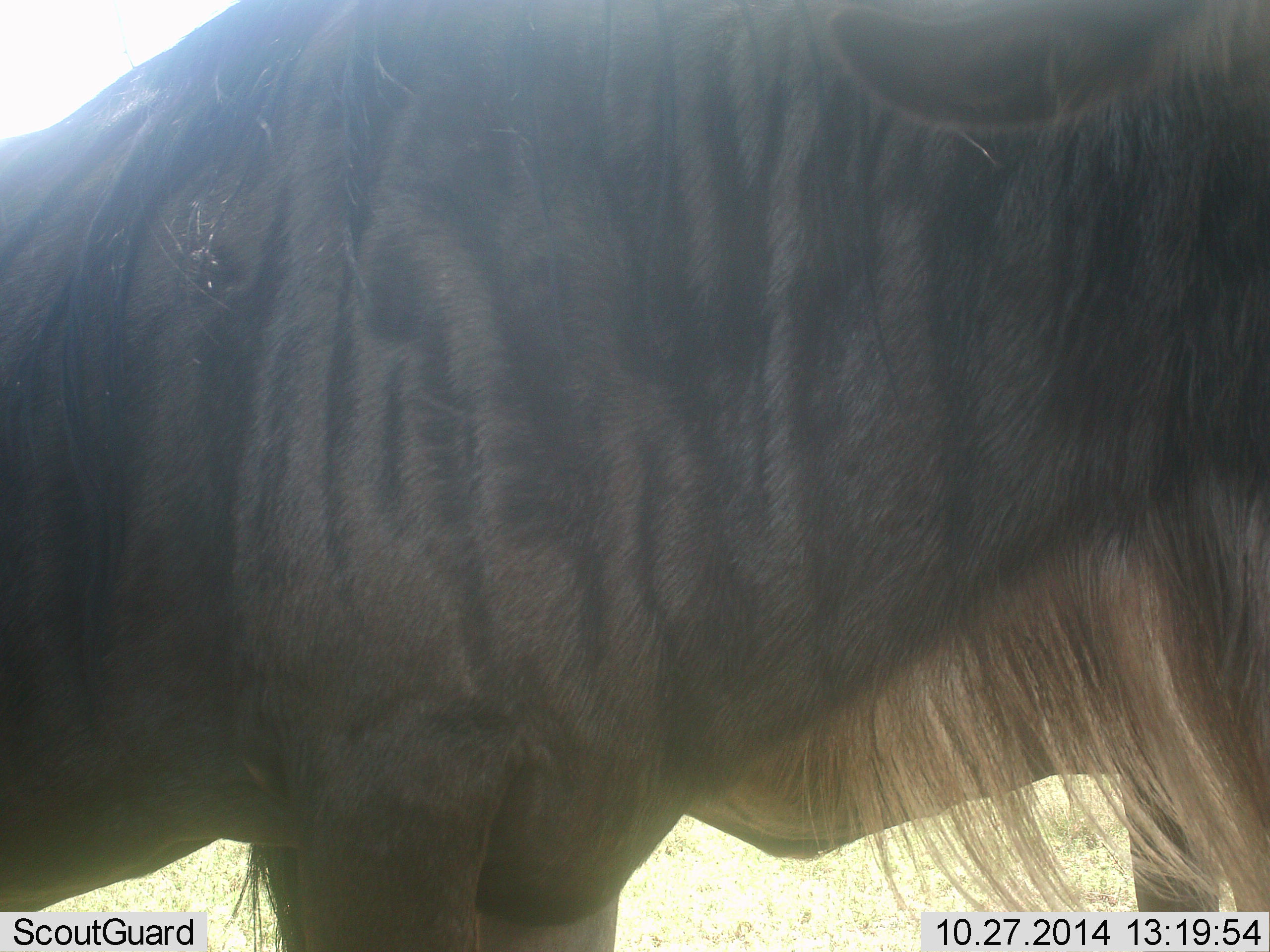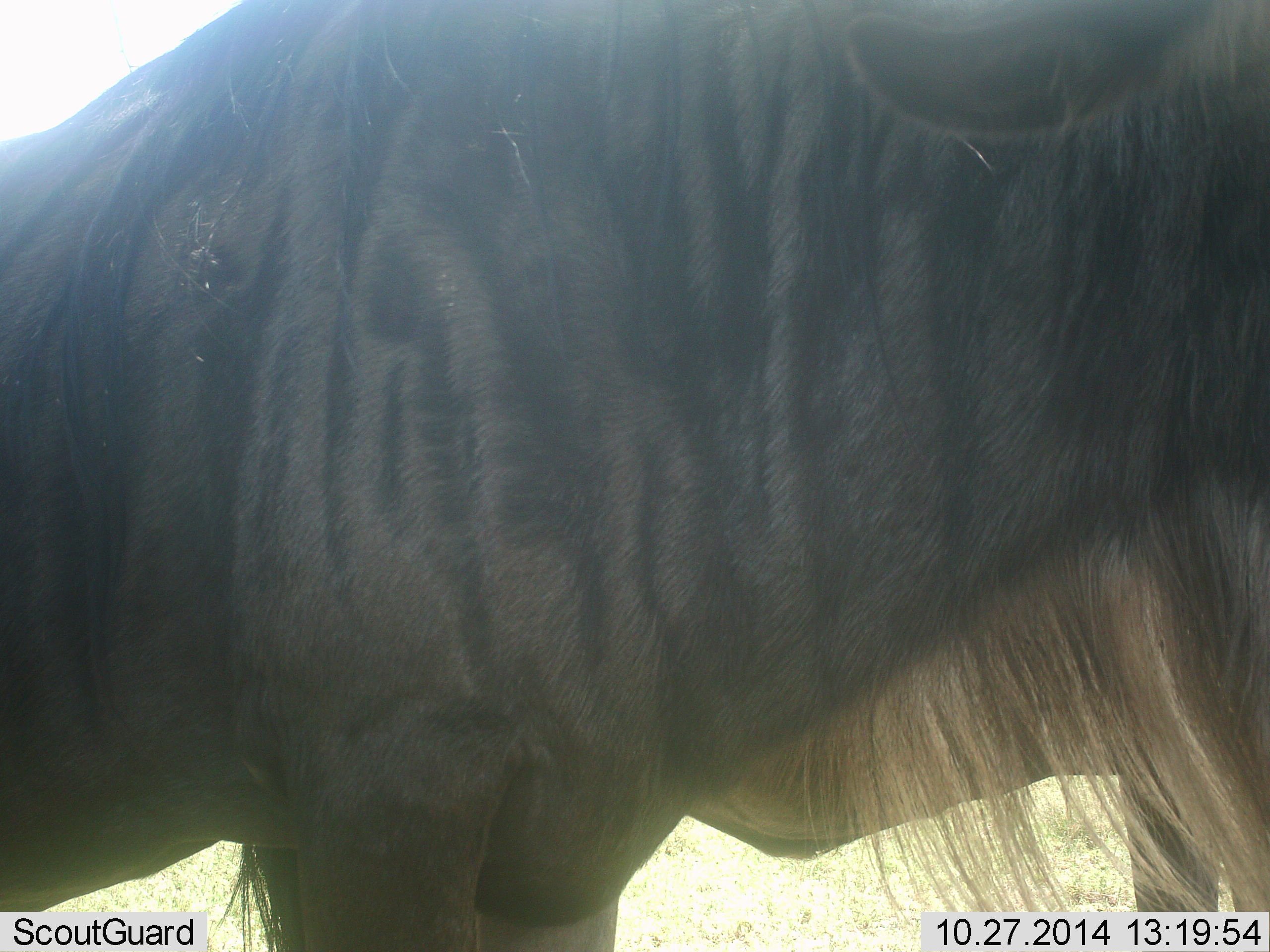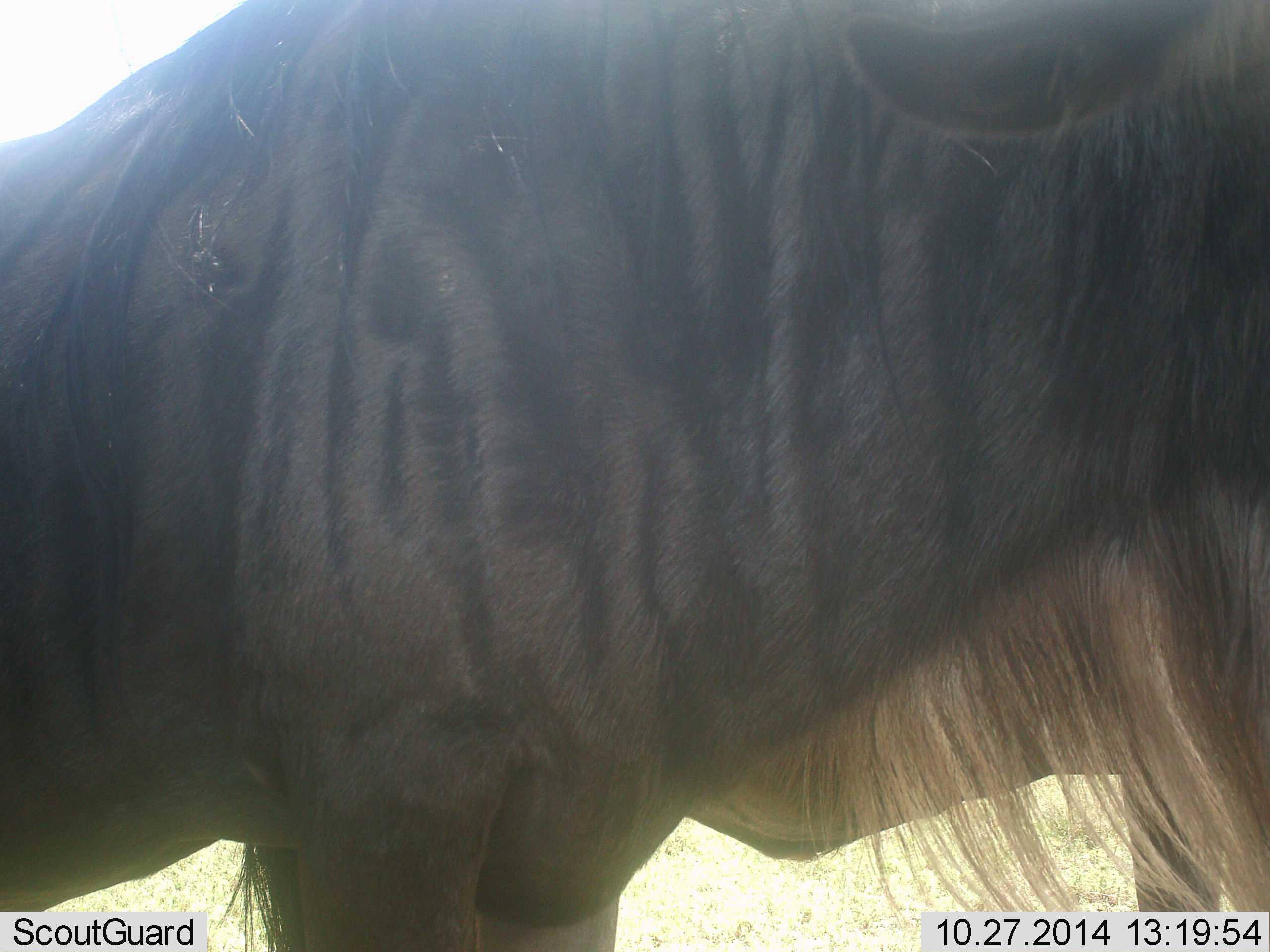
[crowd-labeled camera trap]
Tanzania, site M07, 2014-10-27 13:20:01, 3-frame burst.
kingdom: Animalia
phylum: Chordata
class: Mammalia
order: Artiodactyla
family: Bovidae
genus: Connochaetes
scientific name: Connochaetes taurinus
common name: blue wildebeest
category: wildebeest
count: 1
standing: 80%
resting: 0%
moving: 10%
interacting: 0%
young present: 0%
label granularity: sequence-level